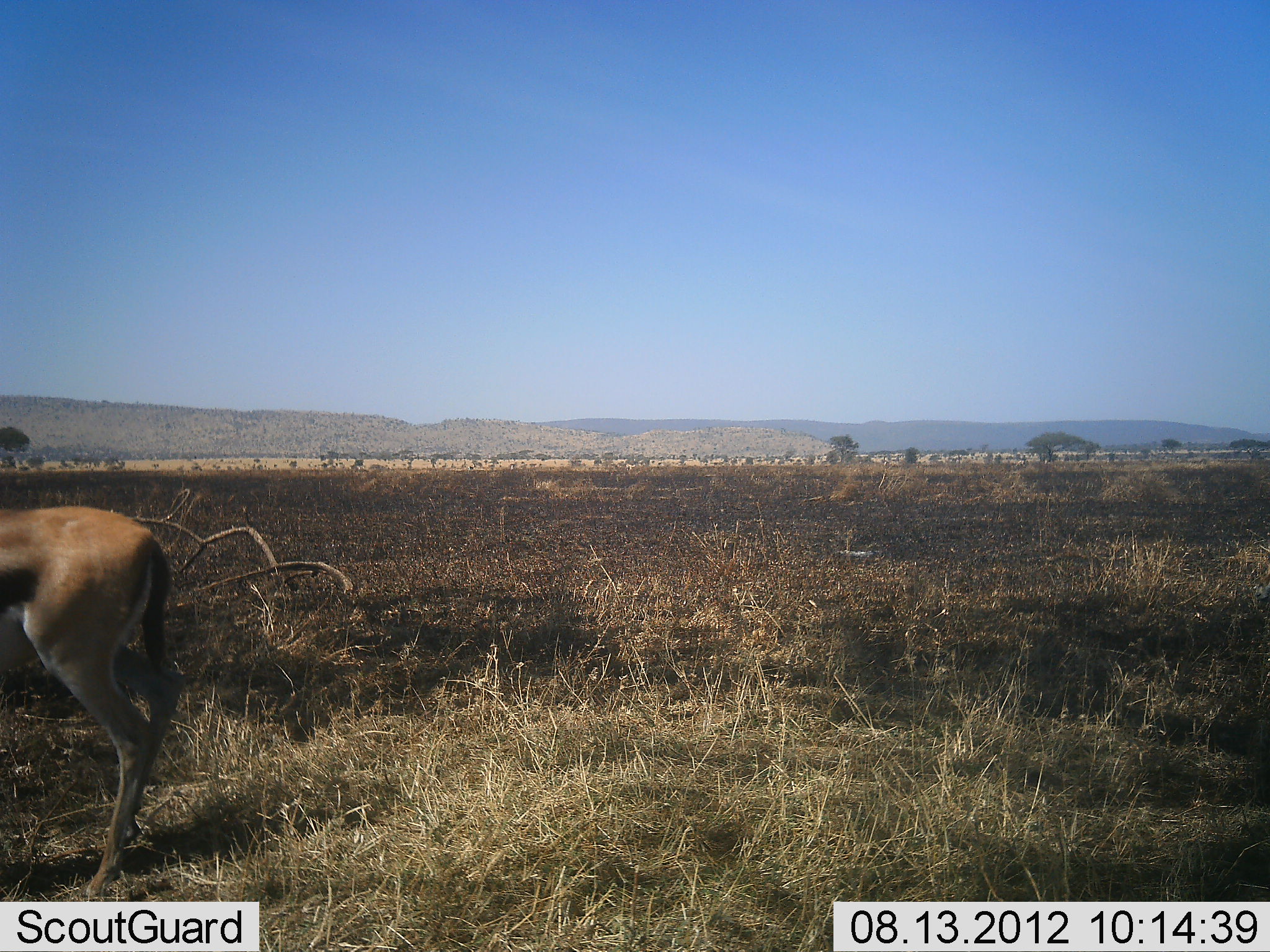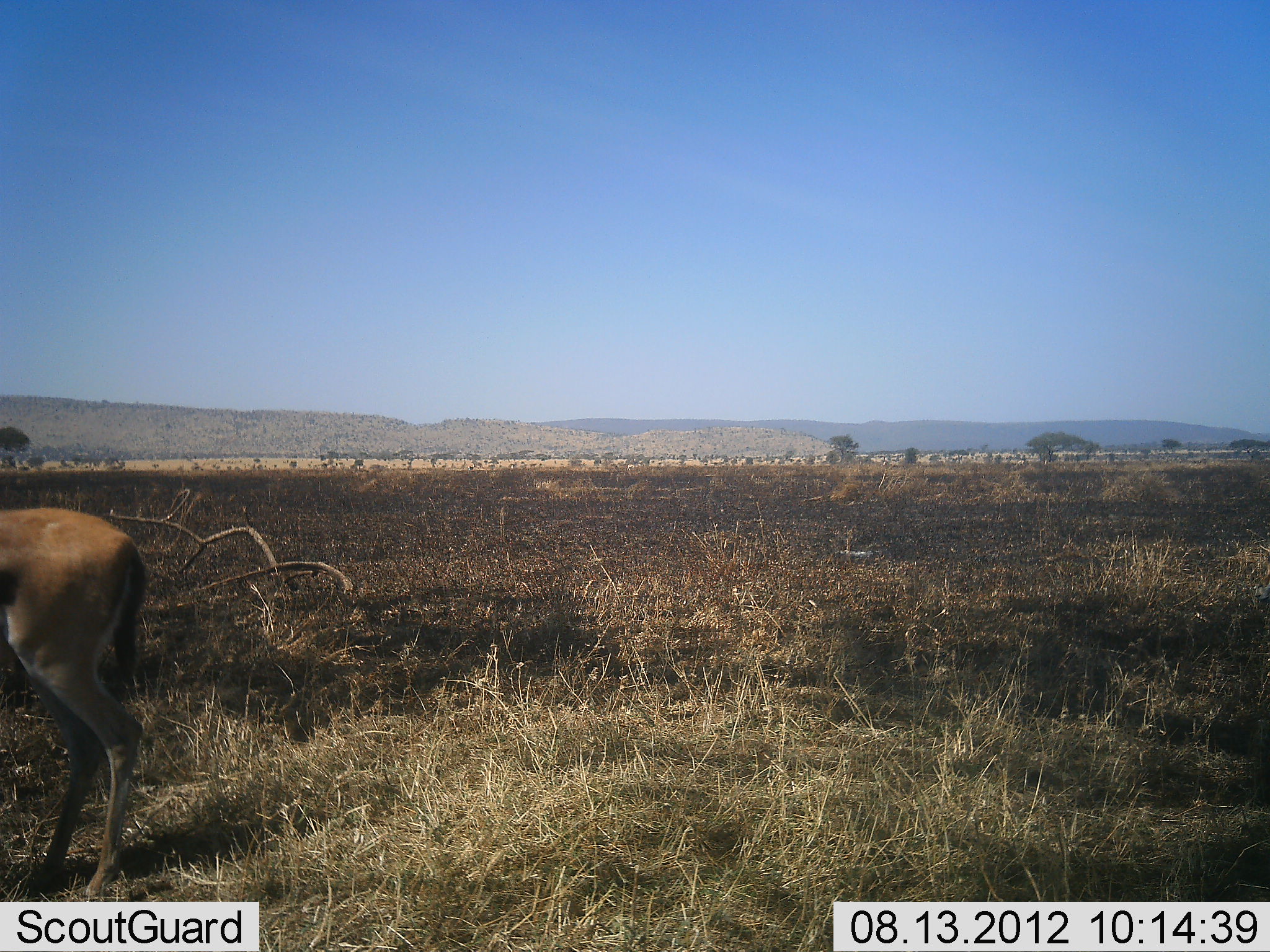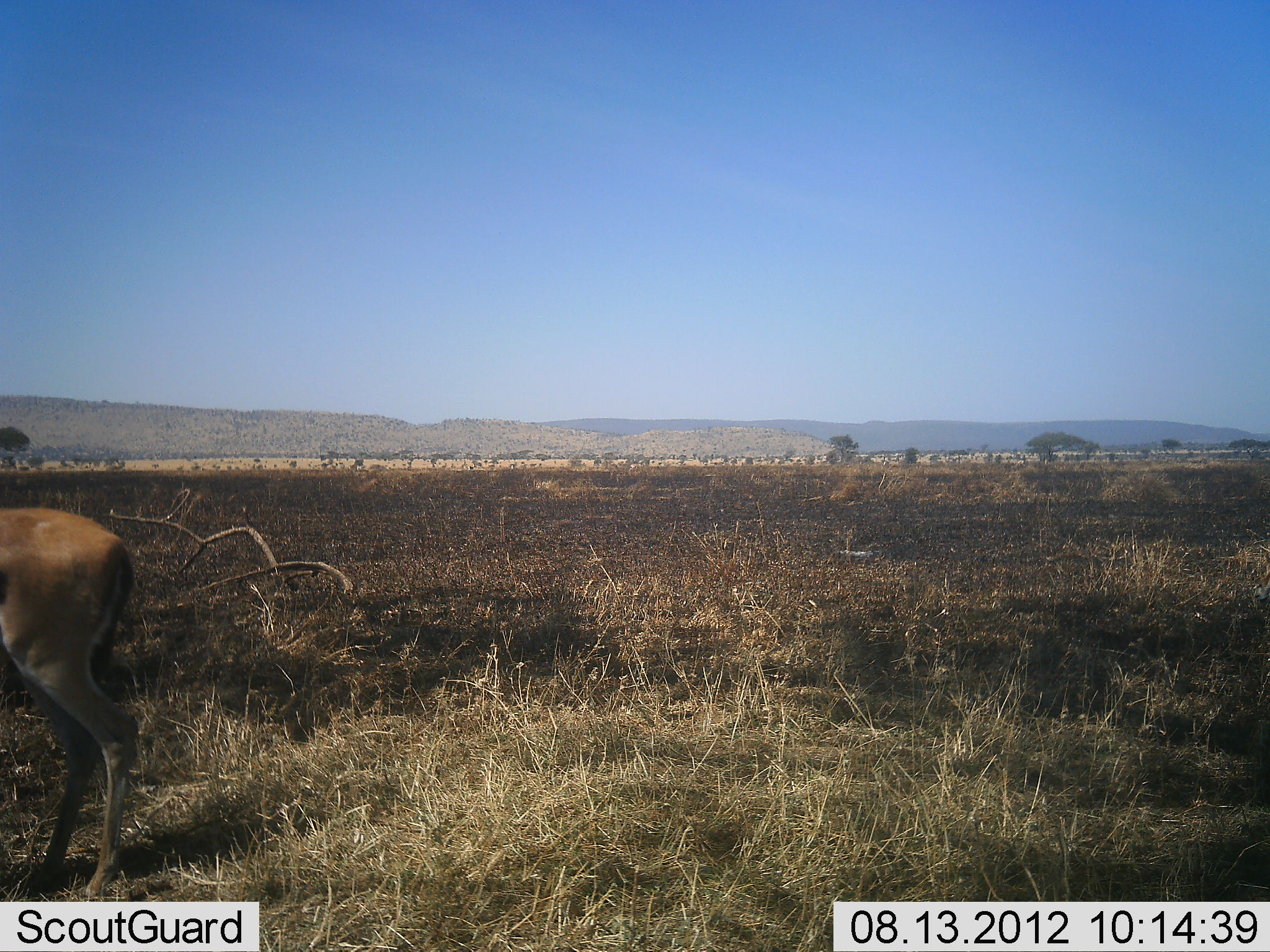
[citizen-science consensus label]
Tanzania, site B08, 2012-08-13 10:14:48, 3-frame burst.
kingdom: Animalia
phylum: Chordata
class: Mammalia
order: Artiodactyla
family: Bovidae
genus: Eudorcas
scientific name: Eudorcas thomsonii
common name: thomson's gazelle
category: gazellethomsons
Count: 1.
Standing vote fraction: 70%.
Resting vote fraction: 0%.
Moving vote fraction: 30%.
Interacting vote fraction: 0%.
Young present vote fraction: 0%.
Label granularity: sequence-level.